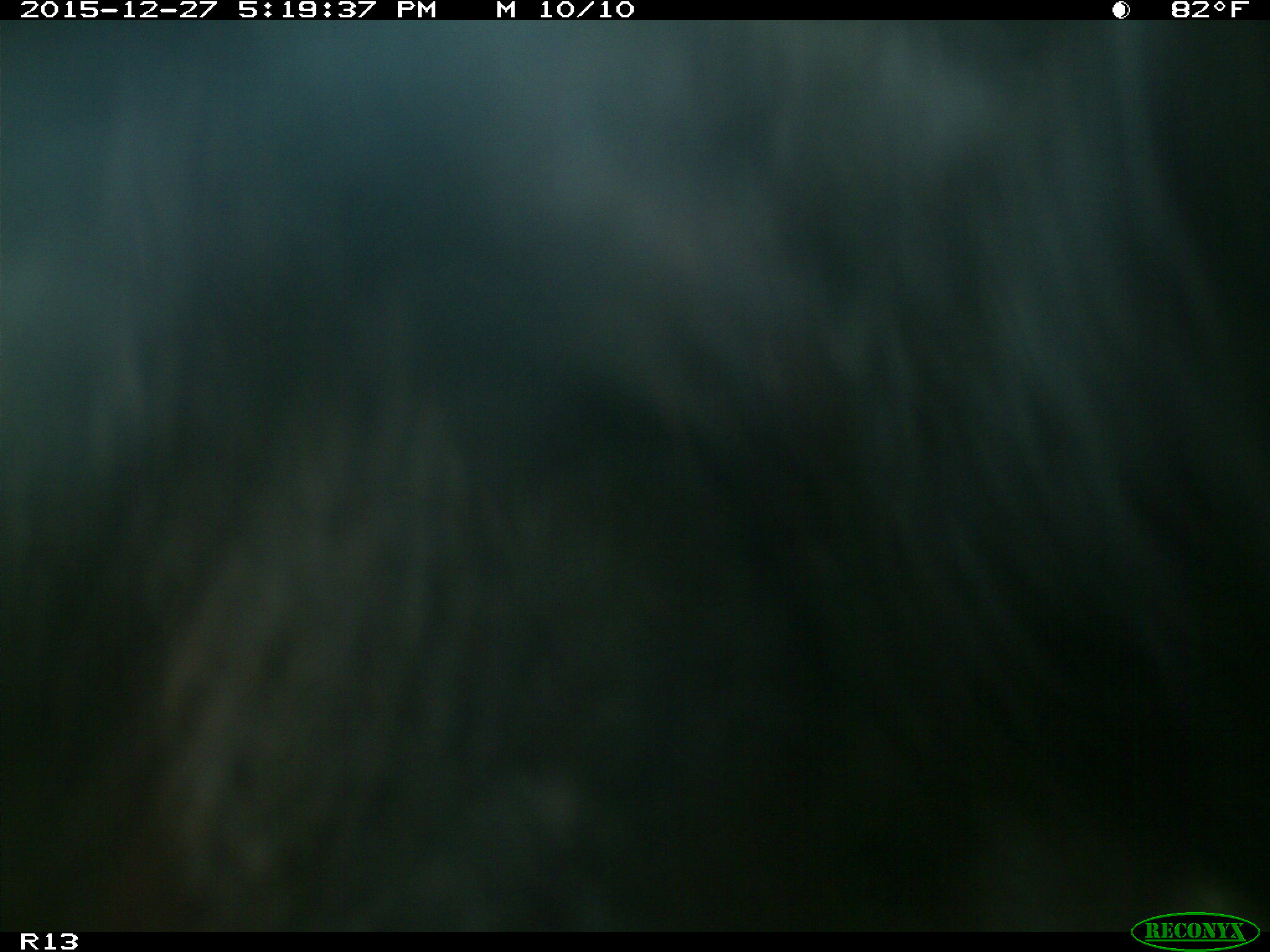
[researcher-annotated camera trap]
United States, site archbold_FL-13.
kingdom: Animalia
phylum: Chordata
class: Mammalia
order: Artiodactyla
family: Bovidae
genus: Bos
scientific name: Bos taurus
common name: domestic cow